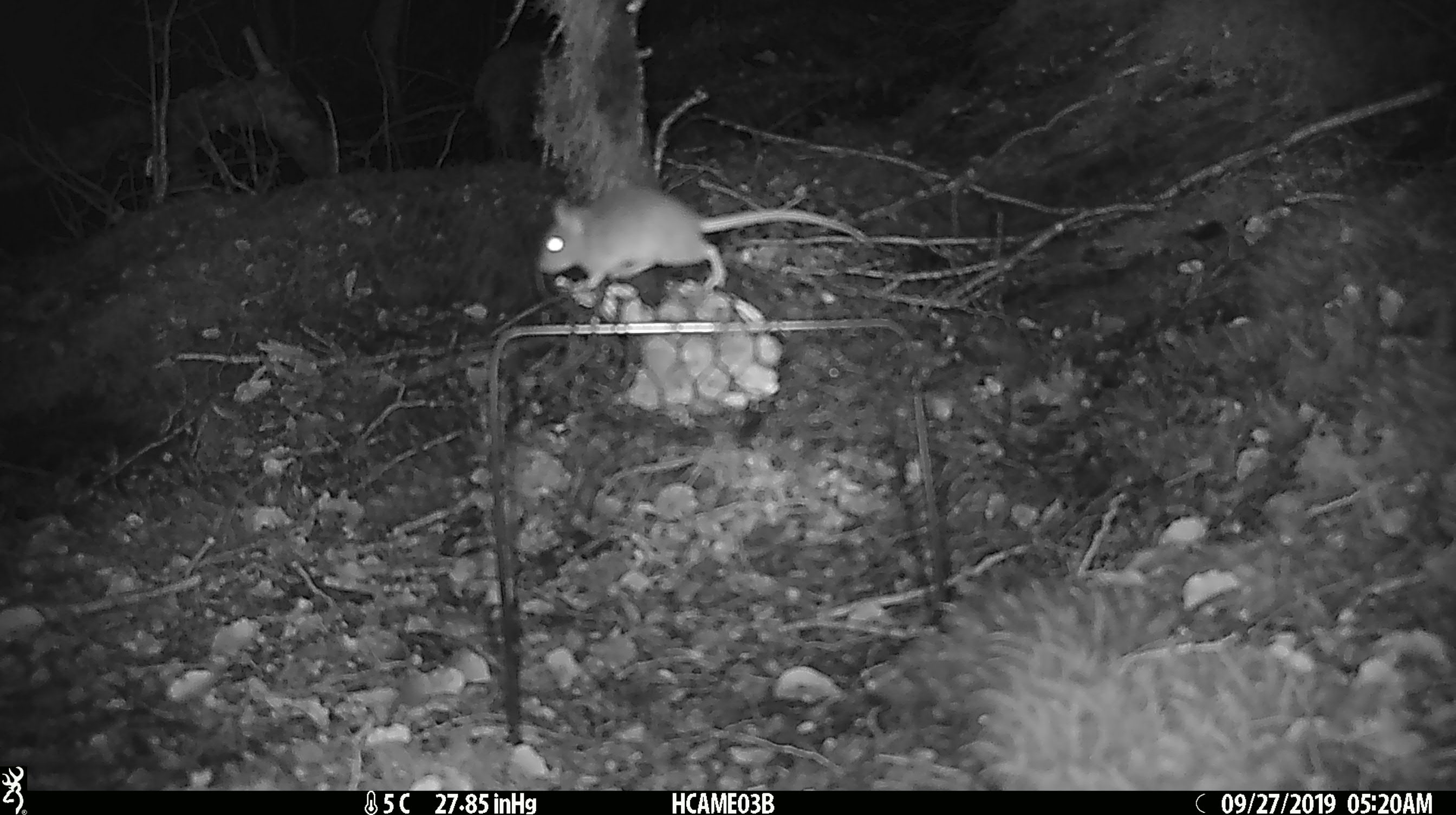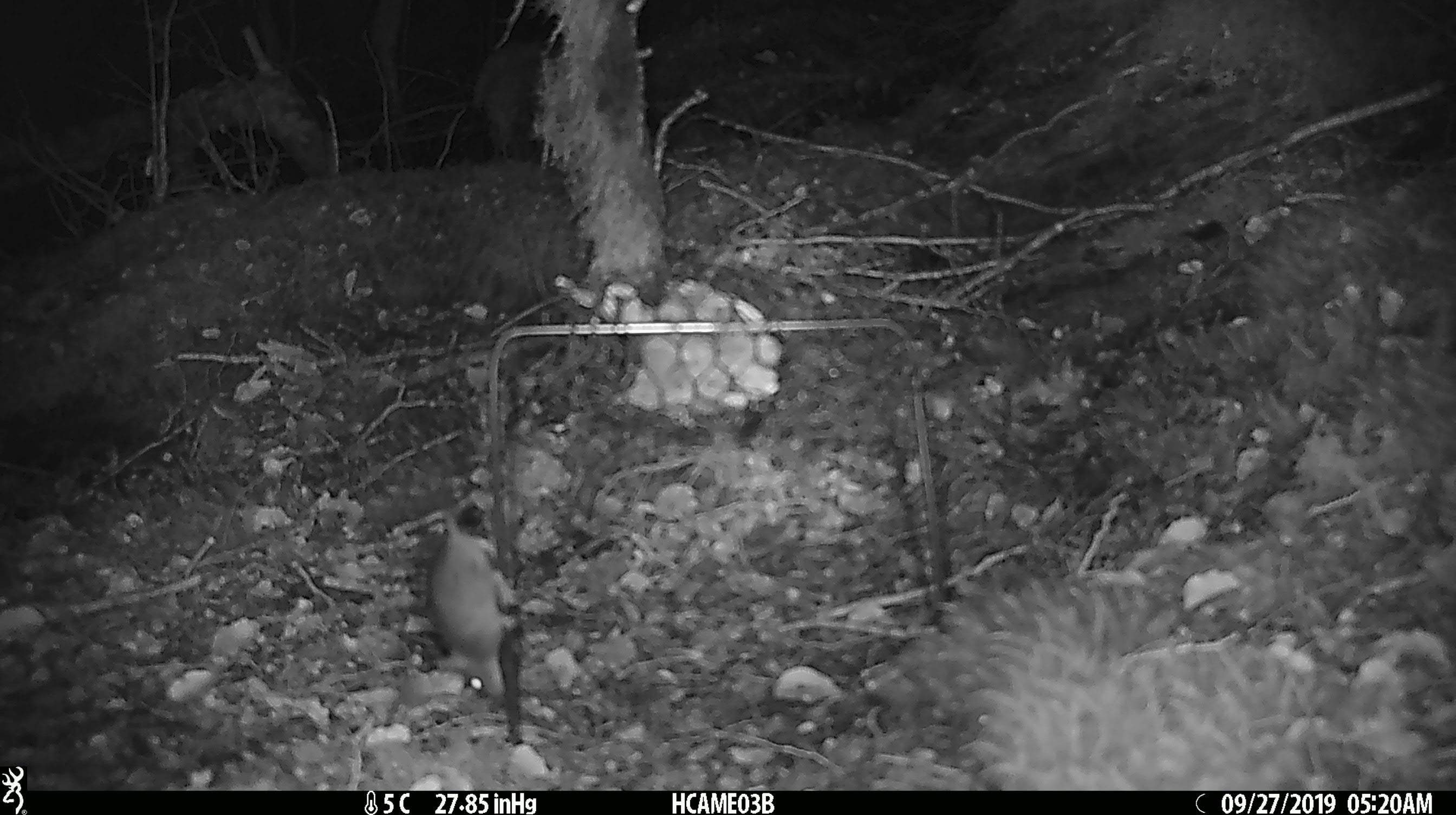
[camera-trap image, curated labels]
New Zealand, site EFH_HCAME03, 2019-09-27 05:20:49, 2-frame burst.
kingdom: Animalia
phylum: Chordata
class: Mammalia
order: Rodentia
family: Muridae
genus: Mus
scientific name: Mus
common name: mouse